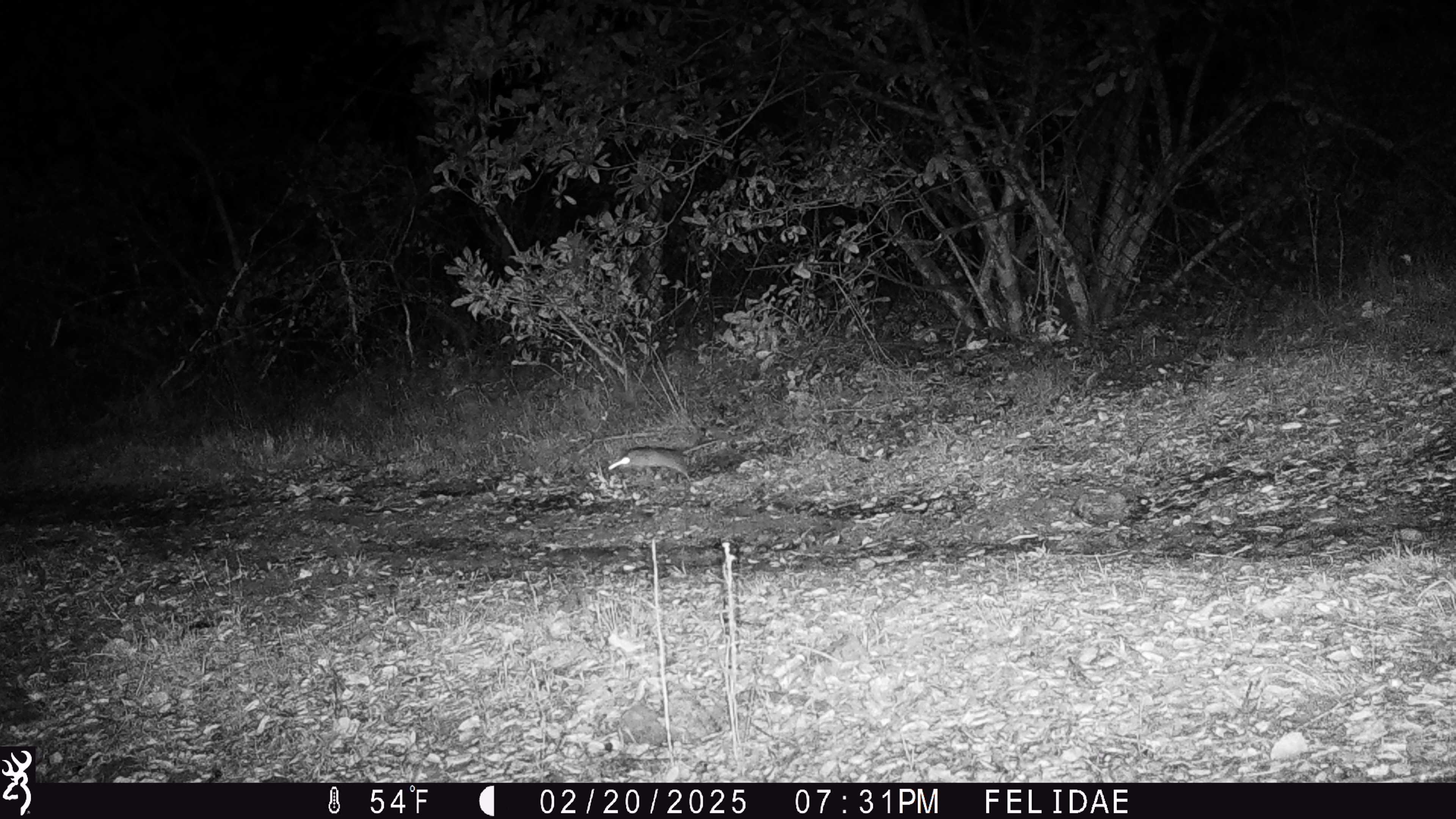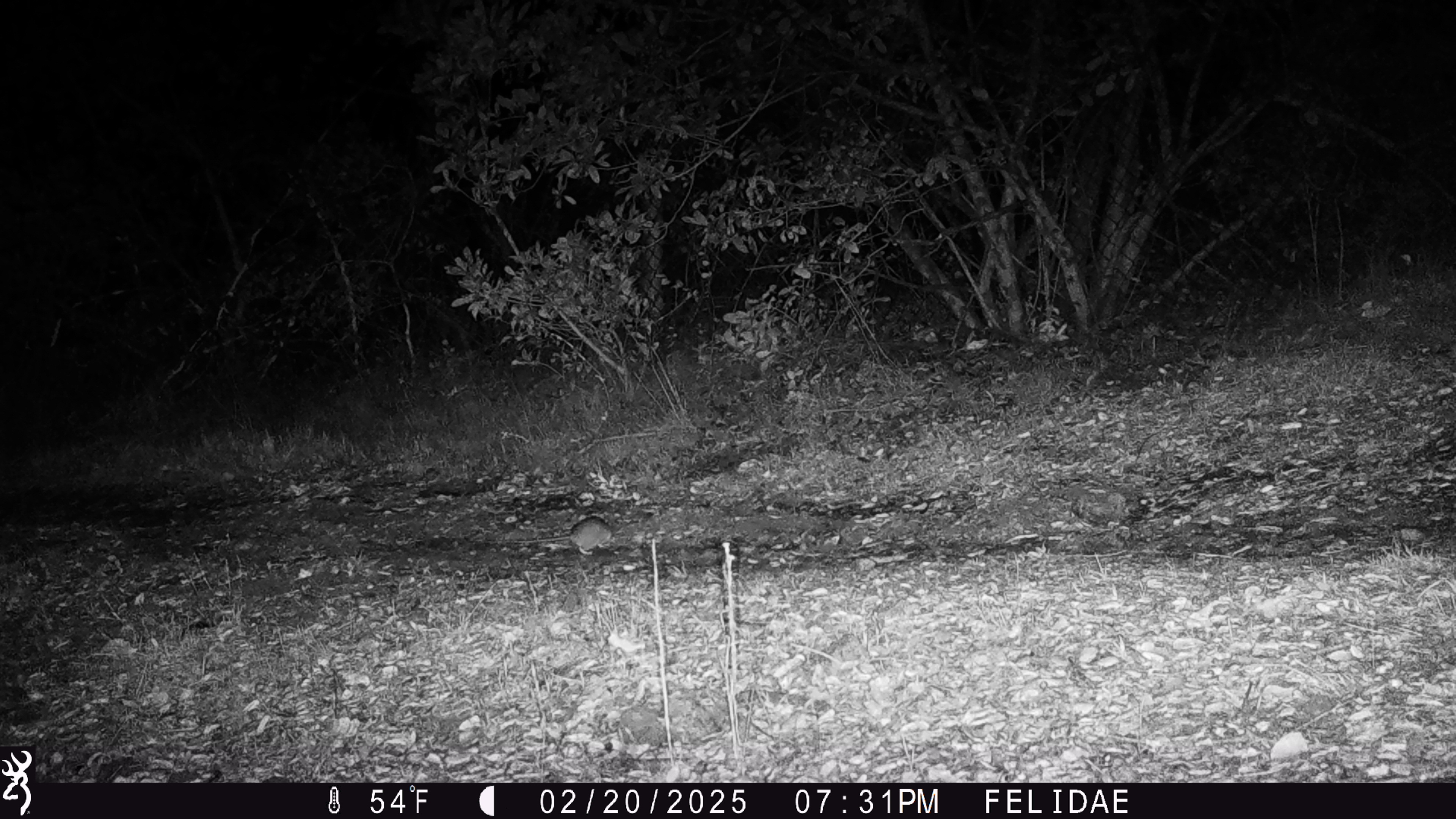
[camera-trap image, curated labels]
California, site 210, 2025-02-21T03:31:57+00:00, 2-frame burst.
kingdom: Animalia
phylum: Chordata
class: Mammalia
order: Rodentia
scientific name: Rodentia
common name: mouse or rat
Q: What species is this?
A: Mouse or rat (Rodentia).